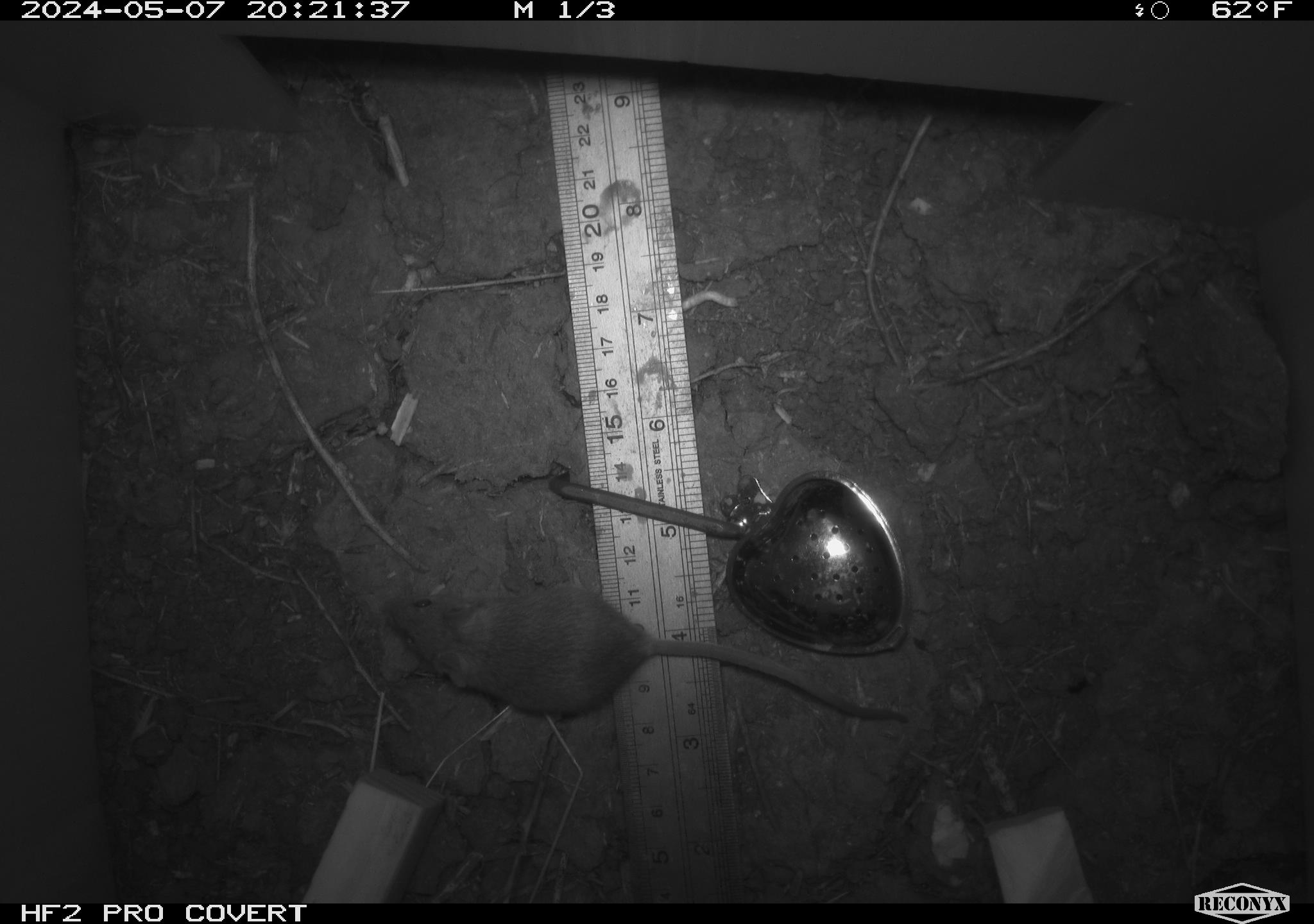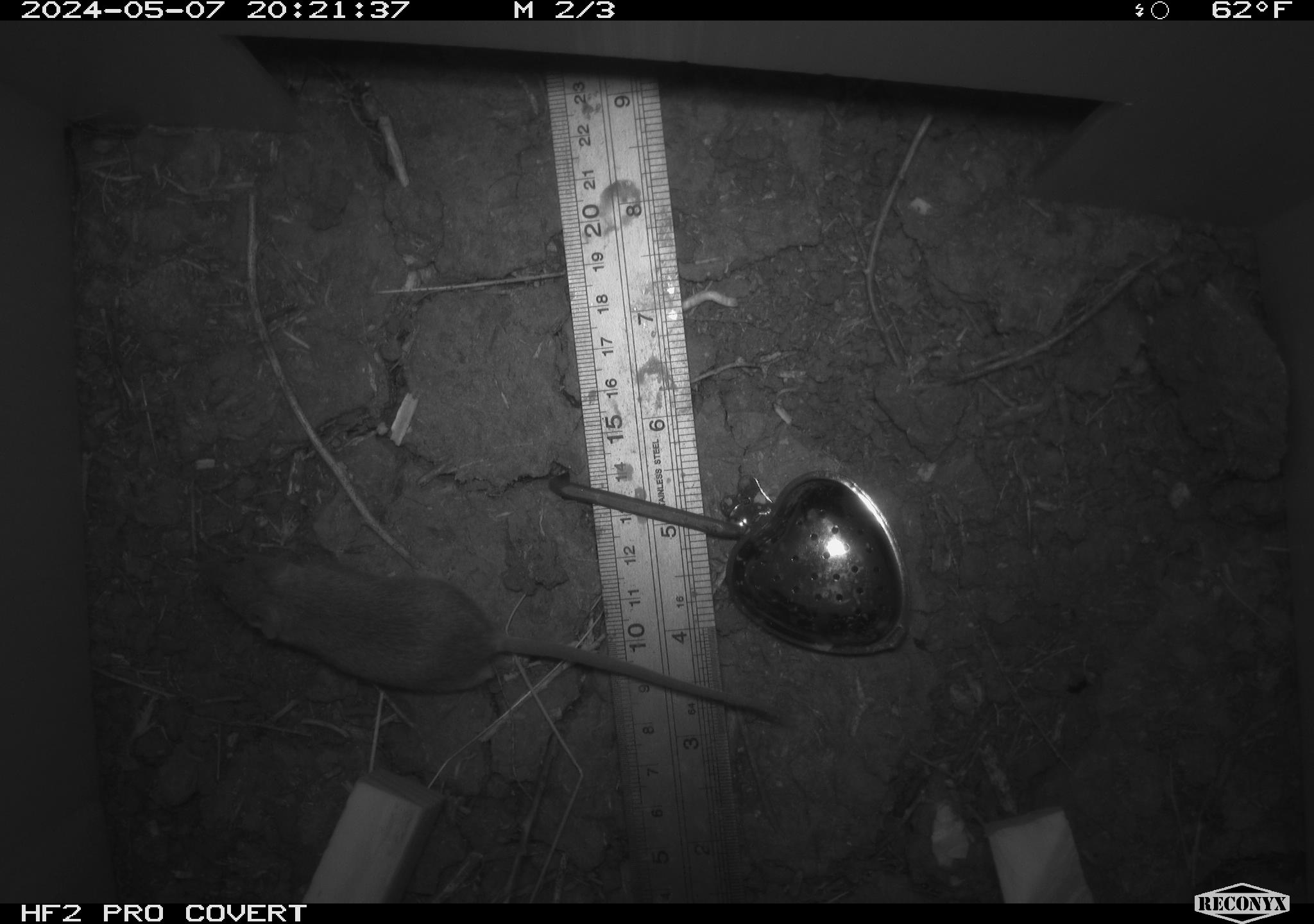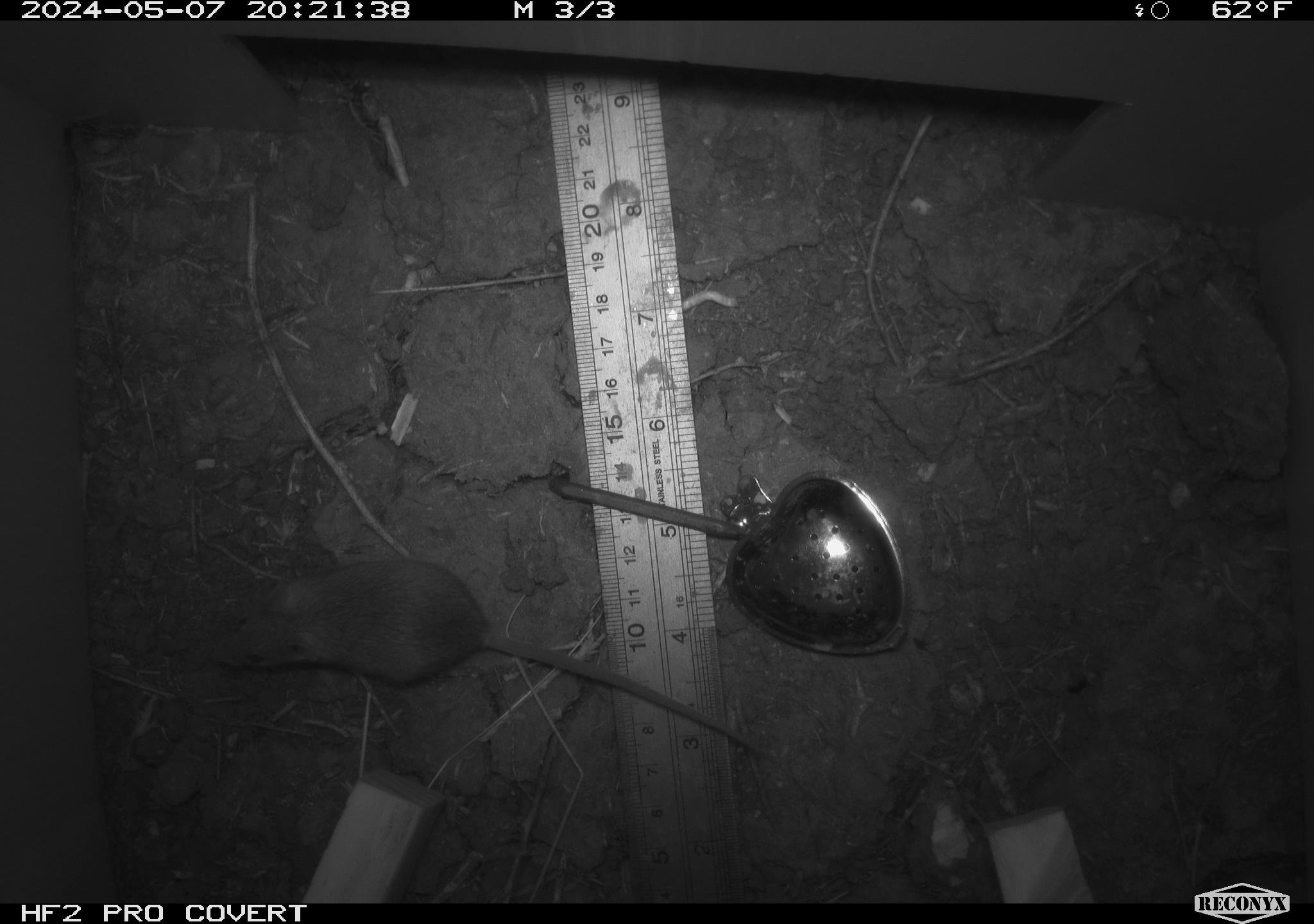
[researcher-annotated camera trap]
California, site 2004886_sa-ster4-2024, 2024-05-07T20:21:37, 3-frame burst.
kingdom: Animalia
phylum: Chordata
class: Mammalia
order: Rodentia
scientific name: Rodentia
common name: mouse species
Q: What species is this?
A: Mouse species (Rodentia).